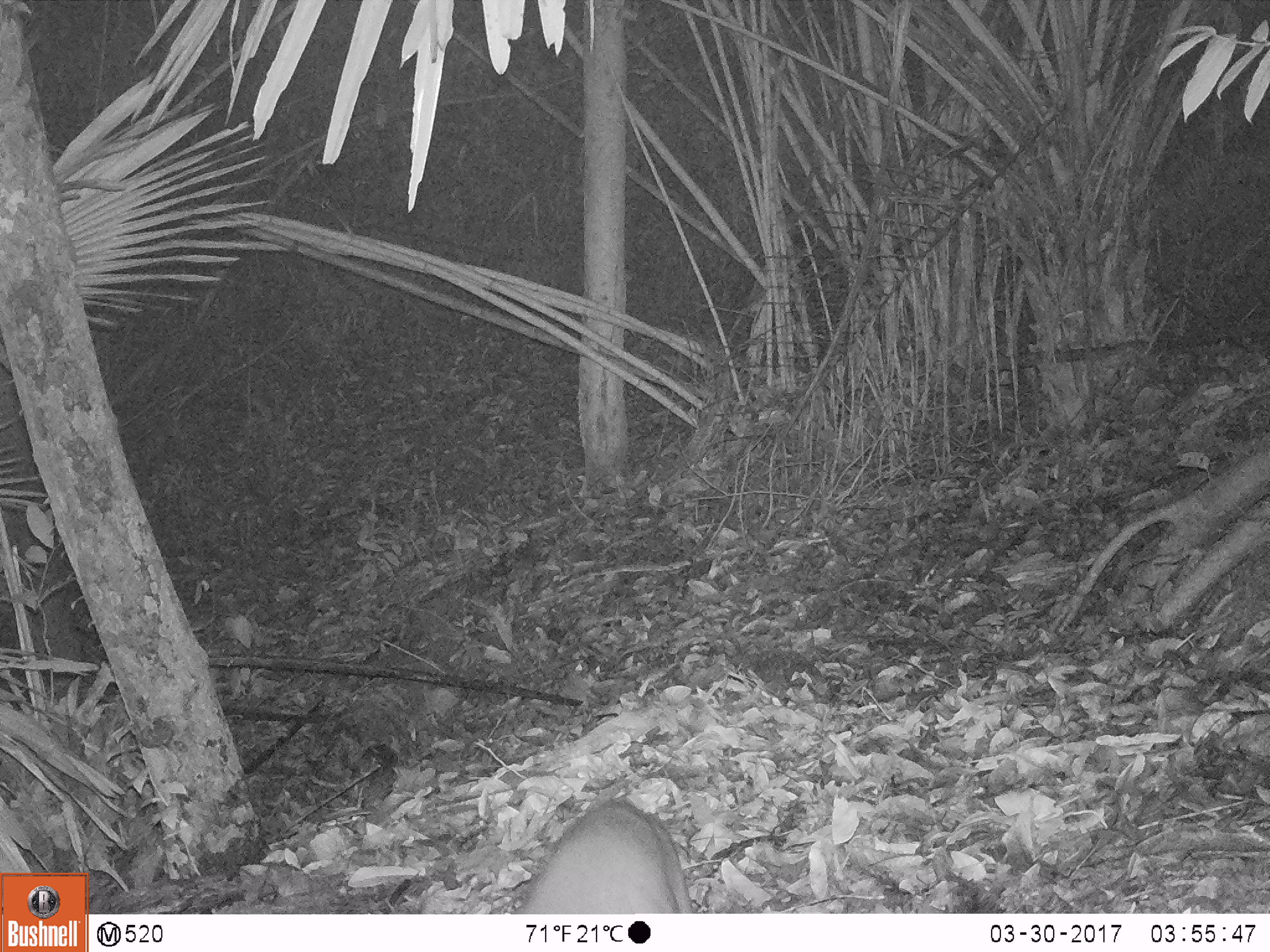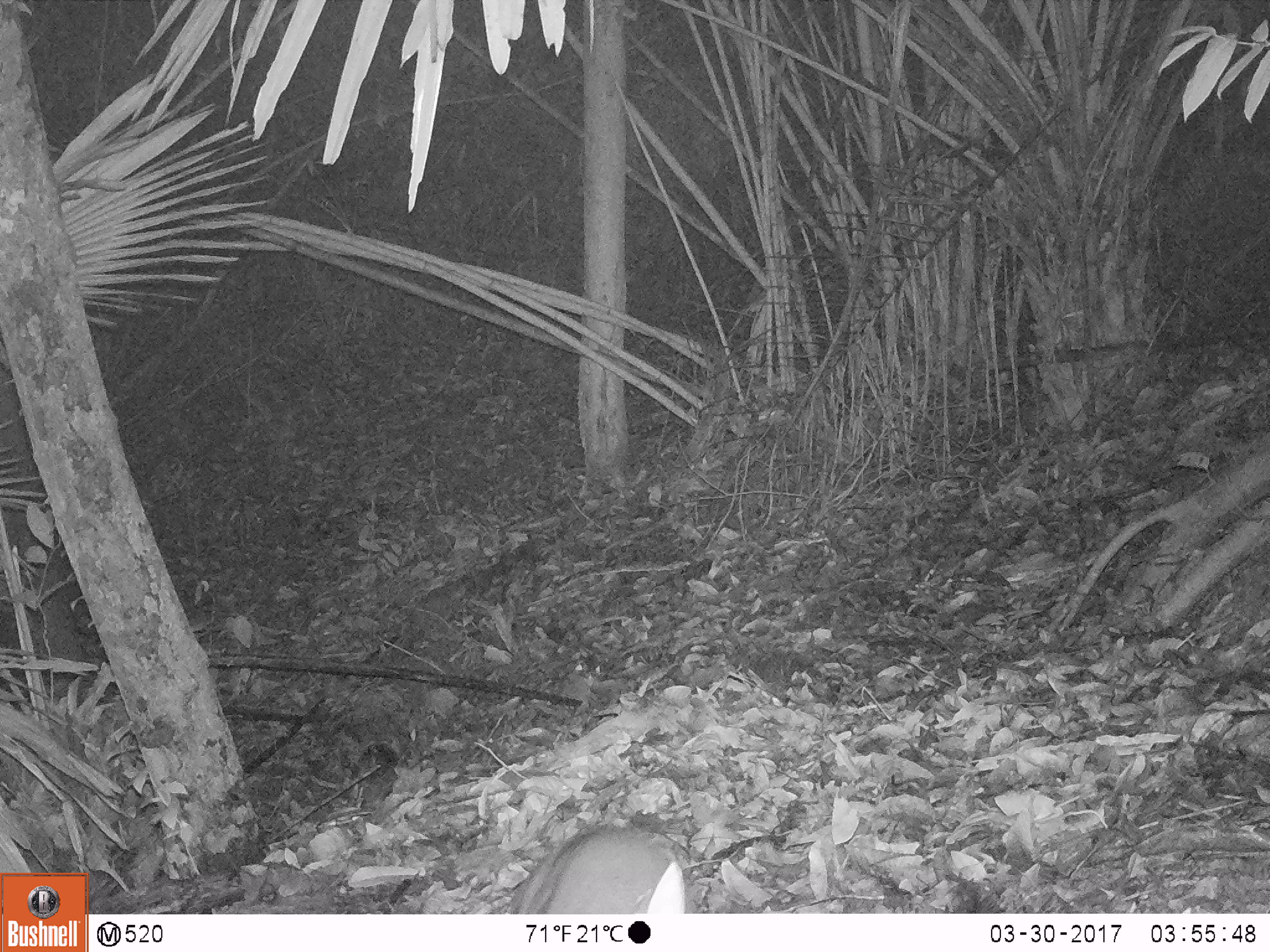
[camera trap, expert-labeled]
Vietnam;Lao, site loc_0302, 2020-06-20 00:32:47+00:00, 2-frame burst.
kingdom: Animalia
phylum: Chordata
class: Mammalia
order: Artiodactyla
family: Cervidae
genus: Muntiacus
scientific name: Muntiacus rooseveltorum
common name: roosevelt's muntjac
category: roosevelts muntjac group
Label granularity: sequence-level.